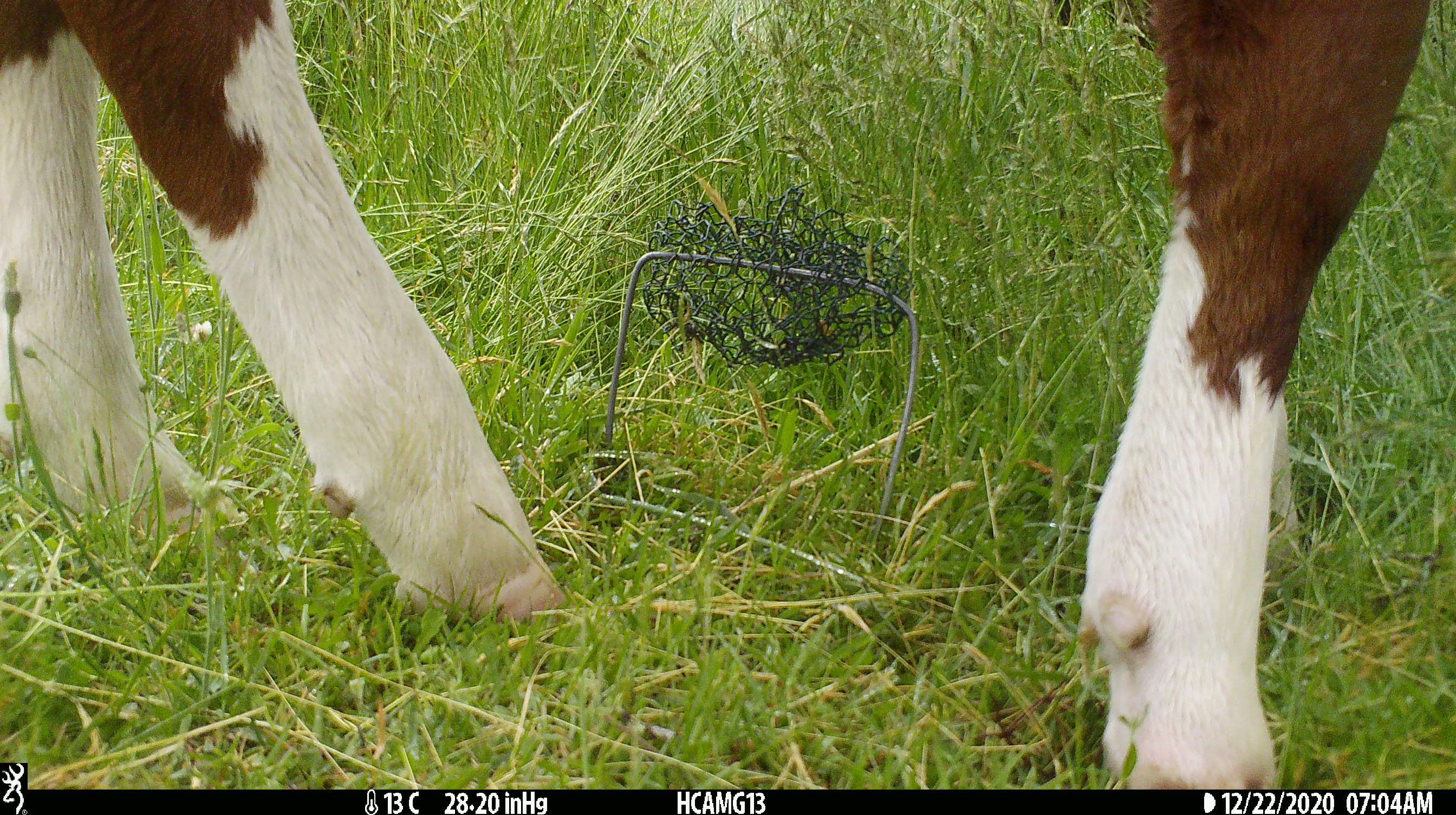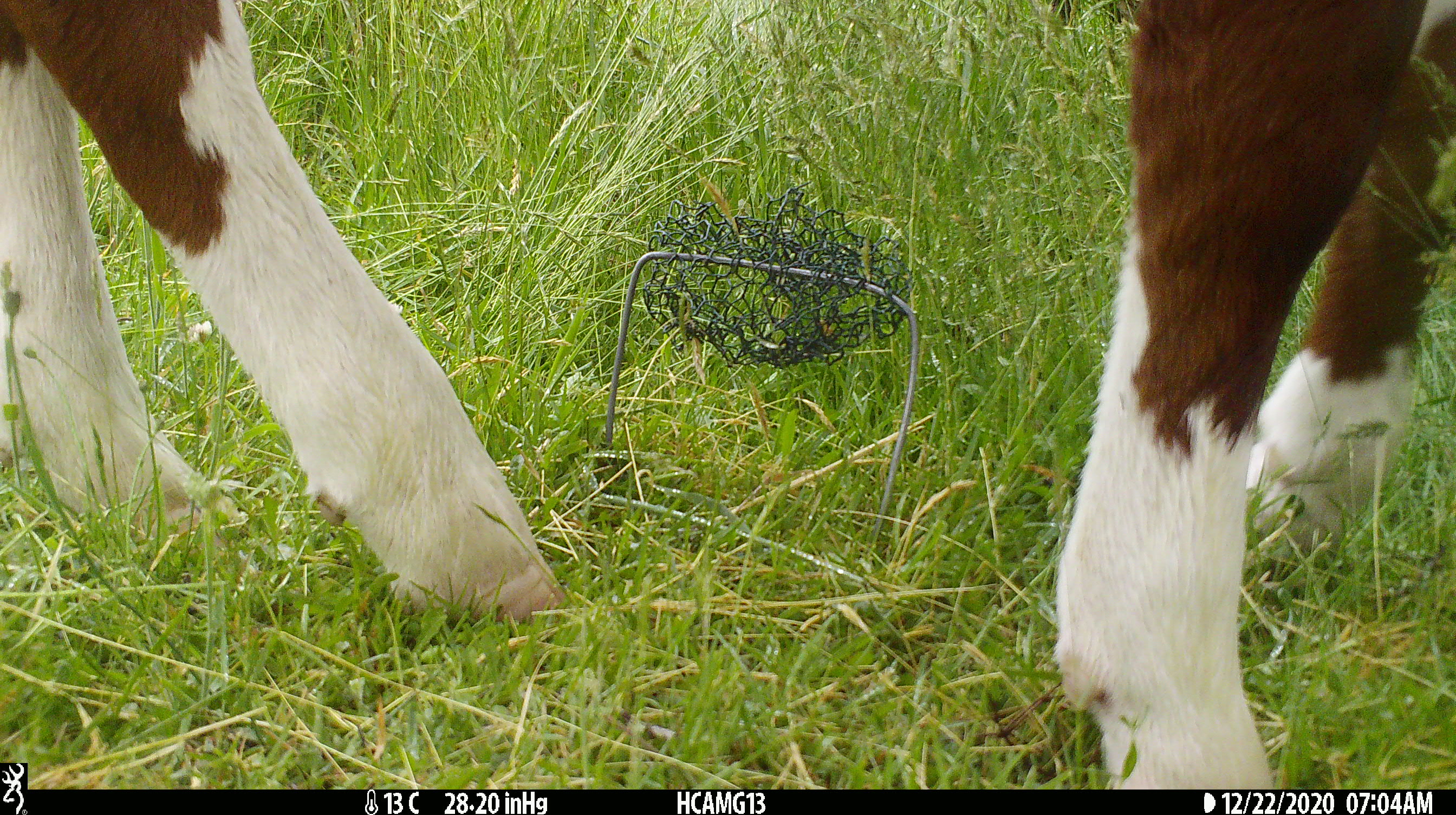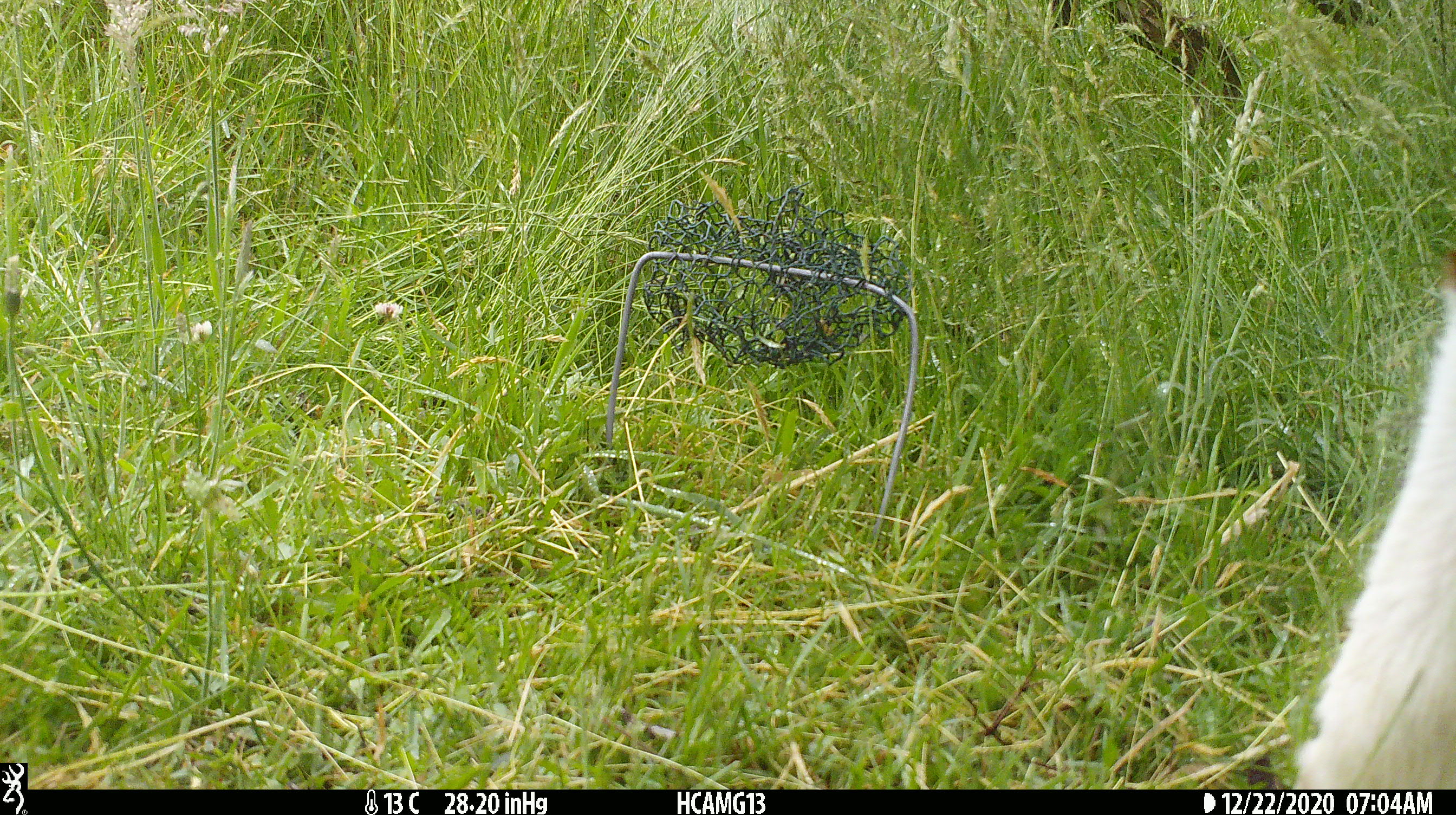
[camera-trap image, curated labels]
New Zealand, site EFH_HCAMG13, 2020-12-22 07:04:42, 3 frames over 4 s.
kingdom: Animalia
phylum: Chordata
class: Mammalia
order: Artiodactyla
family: Bovidae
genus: Bos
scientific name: Bos taurus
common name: domestic cow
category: cow